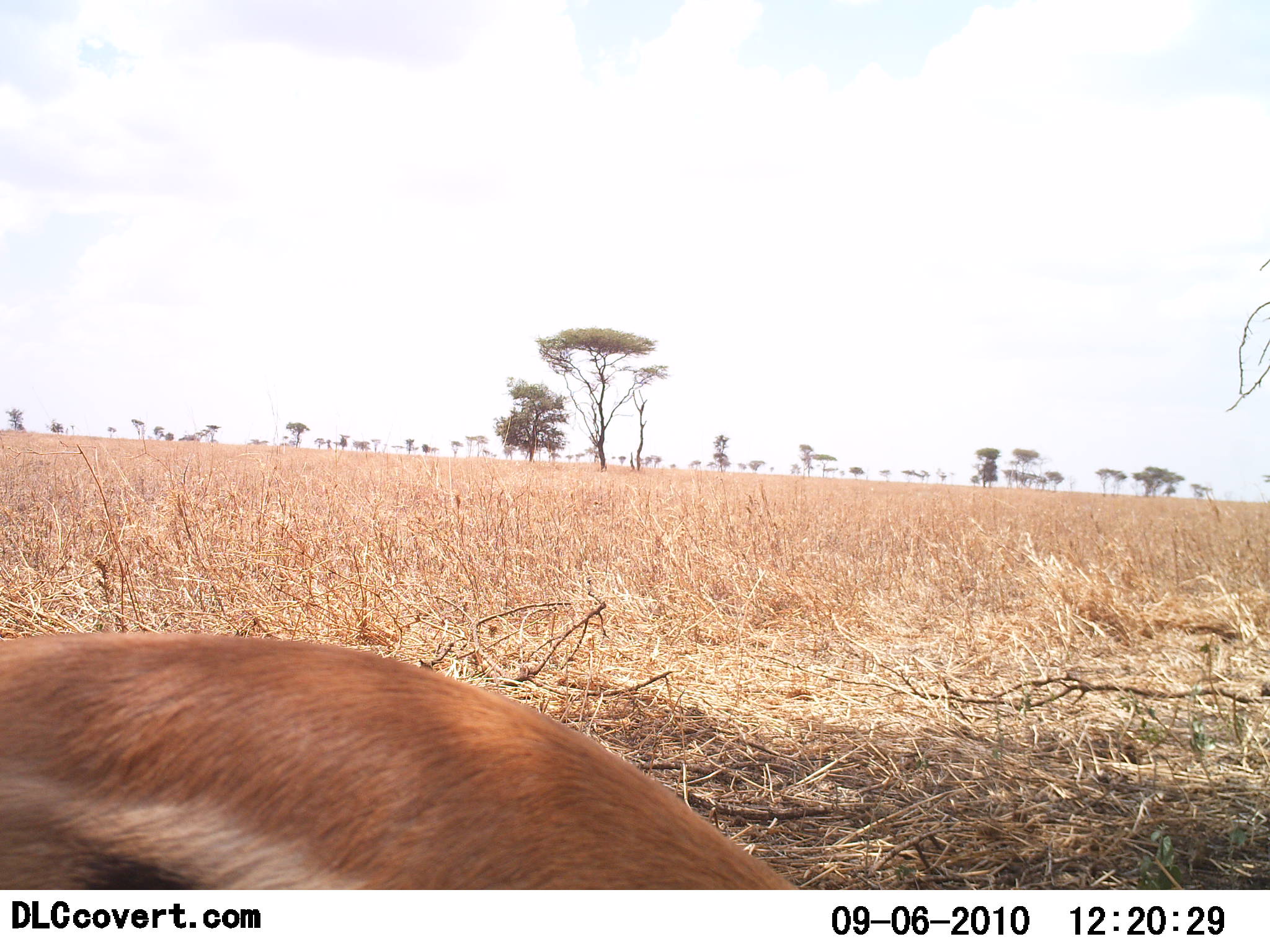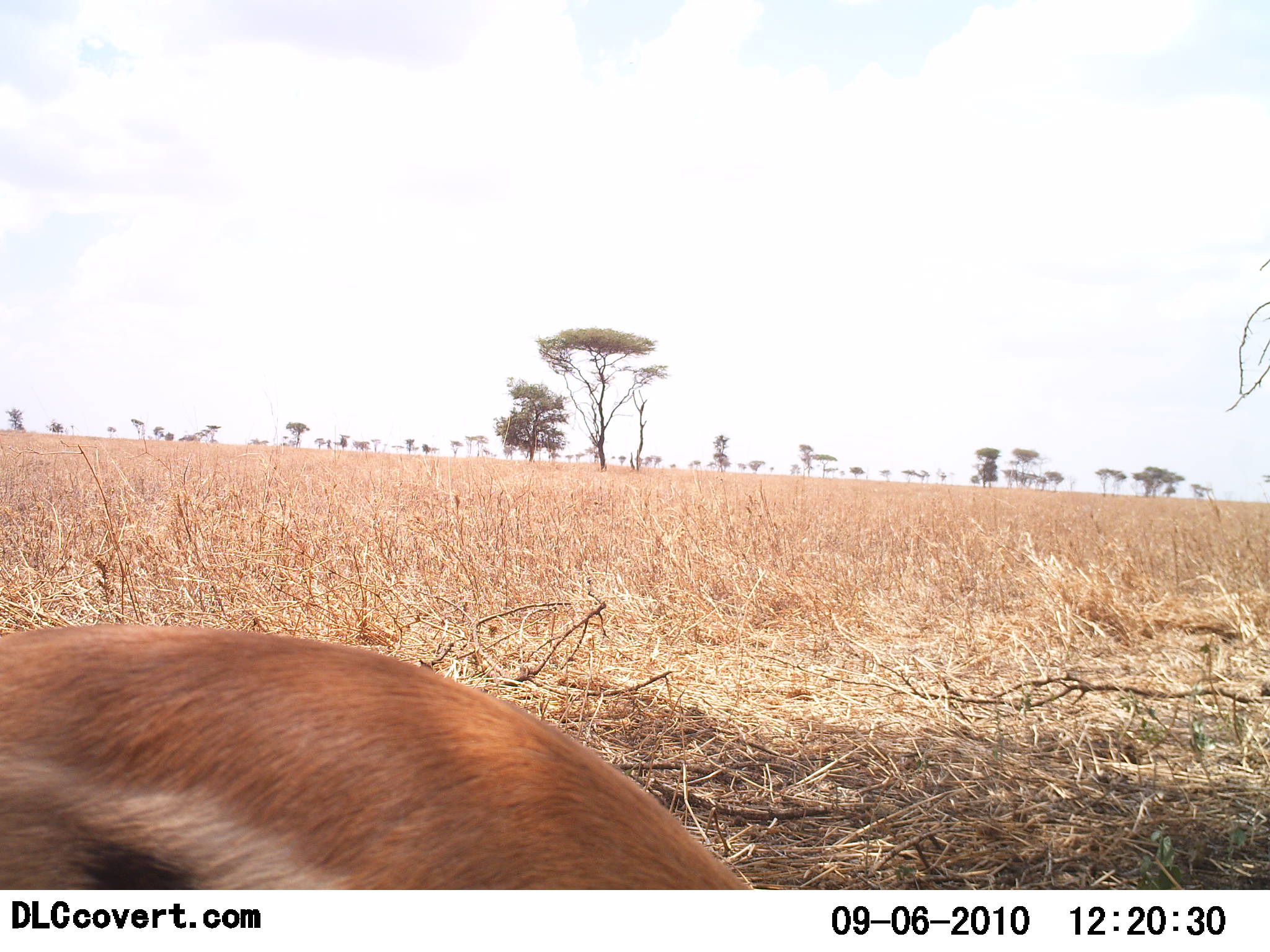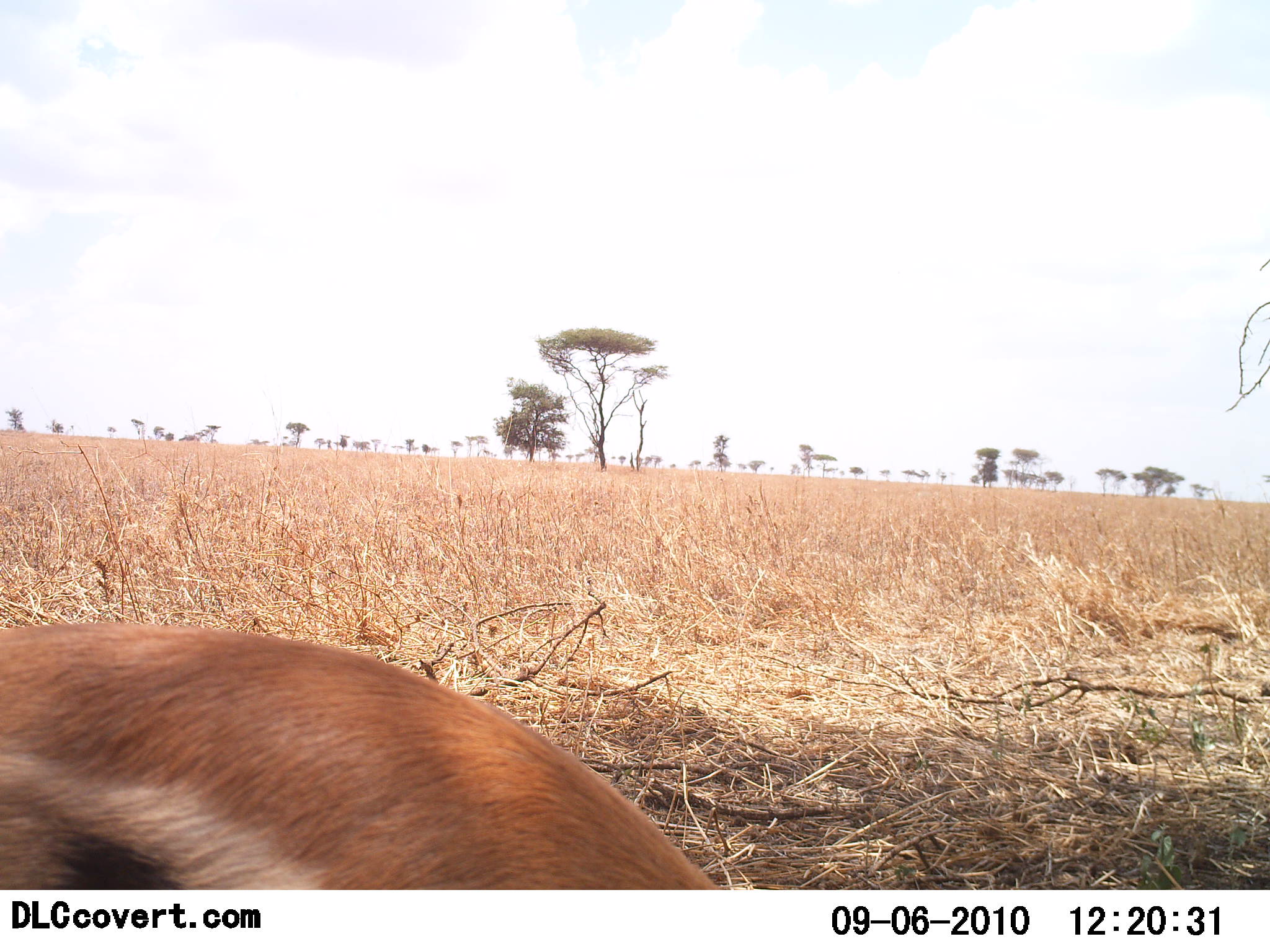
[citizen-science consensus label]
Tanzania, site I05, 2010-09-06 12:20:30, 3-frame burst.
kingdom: Animalia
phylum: Chordata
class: Mammalia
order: Artiodactyla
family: Bovidae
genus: Eudorcas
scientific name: Eudorcas thomsonii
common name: thomson's gazelle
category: gazellethomsons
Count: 1.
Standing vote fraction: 46%.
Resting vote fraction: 15%.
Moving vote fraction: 8%.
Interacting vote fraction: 0%.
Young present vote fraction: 0%.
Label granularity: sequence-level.